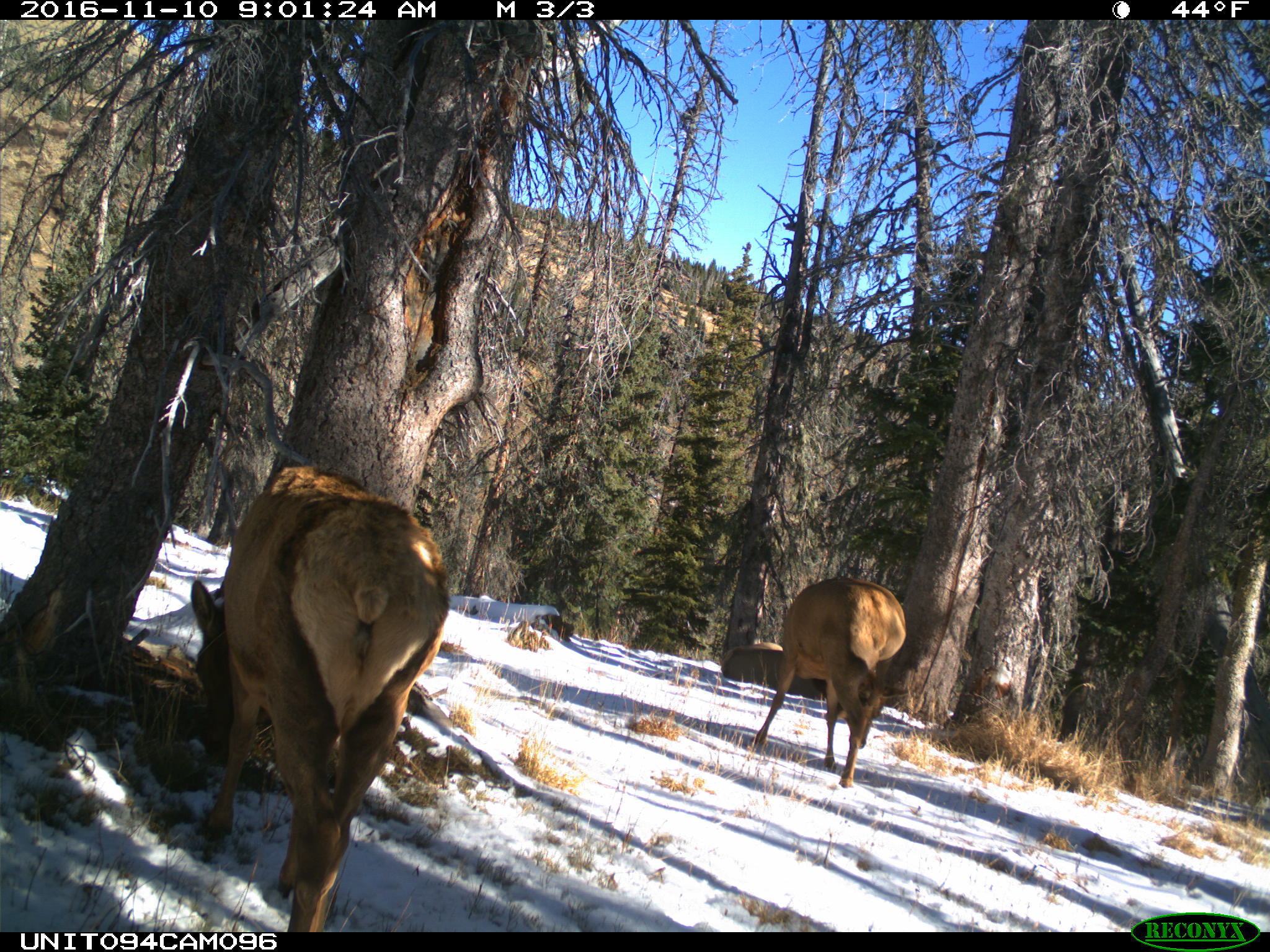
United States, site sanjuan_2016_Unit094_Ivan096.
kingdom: Animalia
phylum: Chordata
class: Mammalia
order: Artiodactyla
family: Cervidae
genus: Cervus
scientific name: Cervus elaphus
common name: red deer